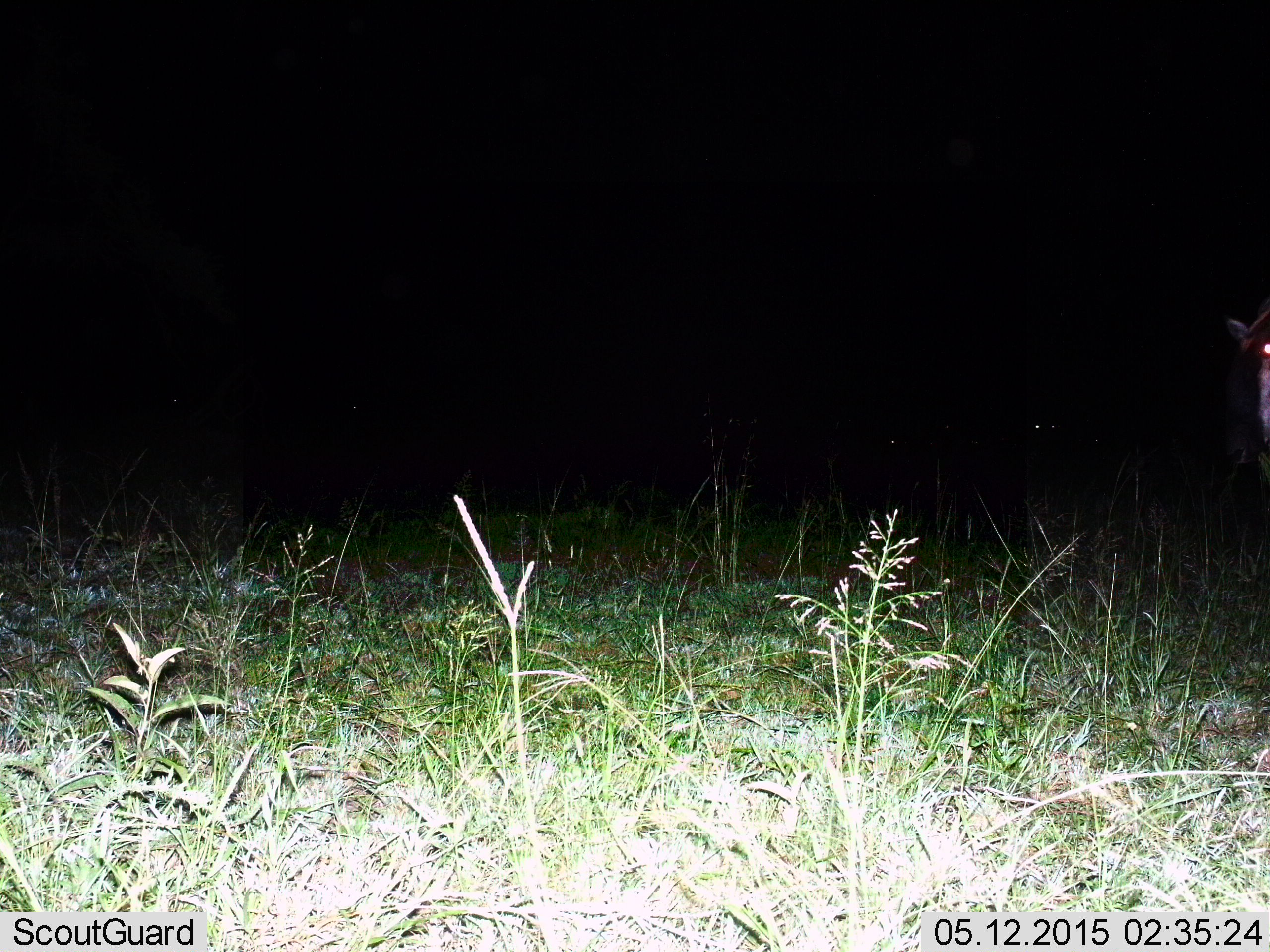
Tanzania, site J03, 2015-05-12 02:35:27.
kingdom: Animalia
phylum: Chordata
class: Mammalia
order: Artiodactyla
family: Bovidae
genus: Connochaetes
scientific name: Connochaetes taurinus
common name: blue wildebeest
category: wildebeest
Wildebeest (blue wildebeest) (Connochaetes taurinus), count 2. Behavior (volunteer vote fractions): standing 80%, resting 0%, moving 30%, interacting 0%. Young present (vote fraction): 0%. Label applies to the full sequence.